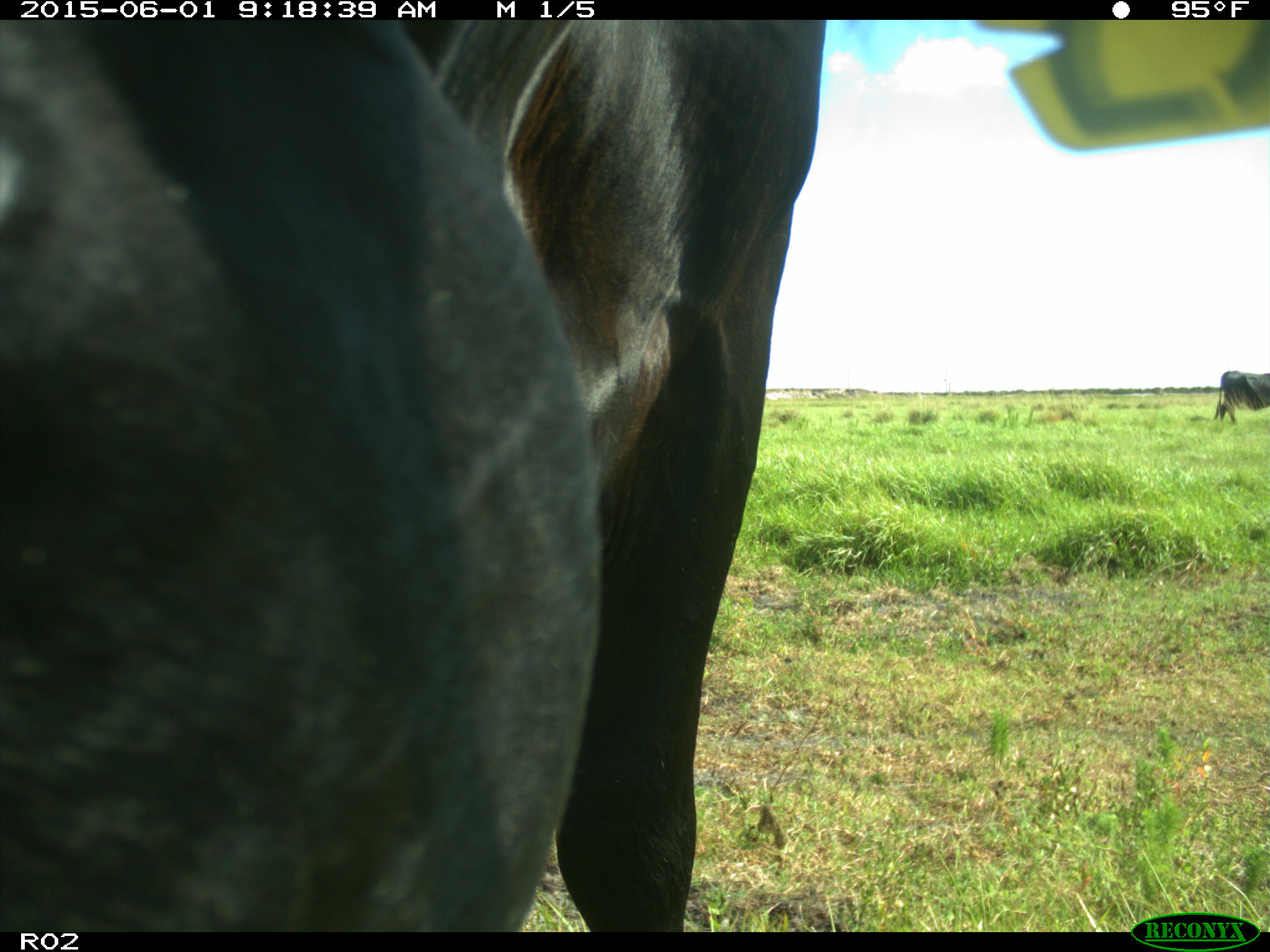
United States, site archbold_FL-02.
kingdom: Animalia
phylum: Chordata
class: Mammalia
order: Artiodactyla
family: Bovidae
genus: Bos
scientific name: Bos taurus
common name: domestic cow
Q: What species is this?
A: Bos taurus (domestic cow).